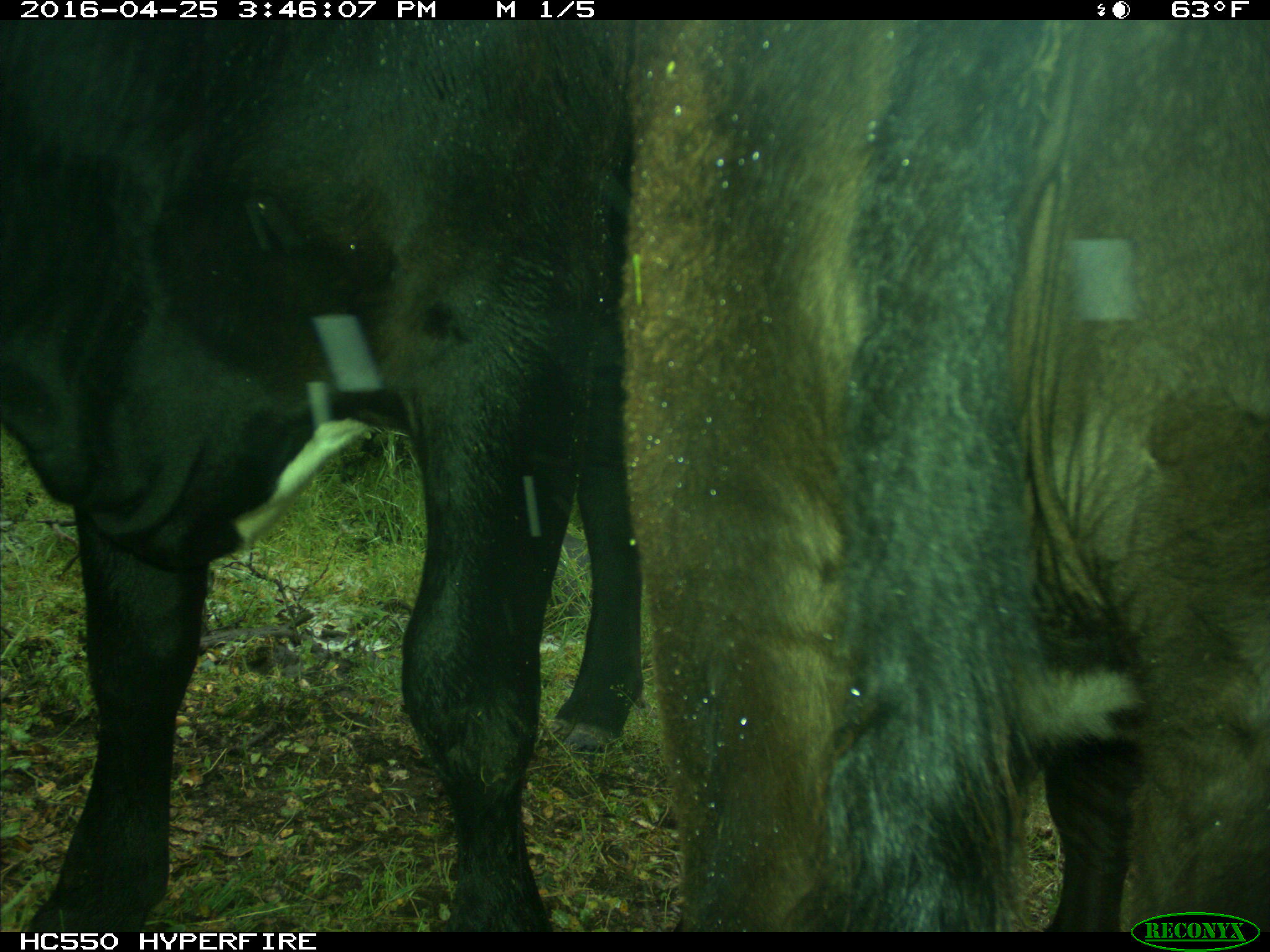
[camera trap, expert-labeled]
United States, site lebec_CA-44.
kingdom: Animalia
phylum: Chordata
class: Mammalia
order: Artiodactyla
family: Bovidae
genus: Bos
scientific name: Bos taurus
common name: domestic cow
Bos taurus (domestic cow).